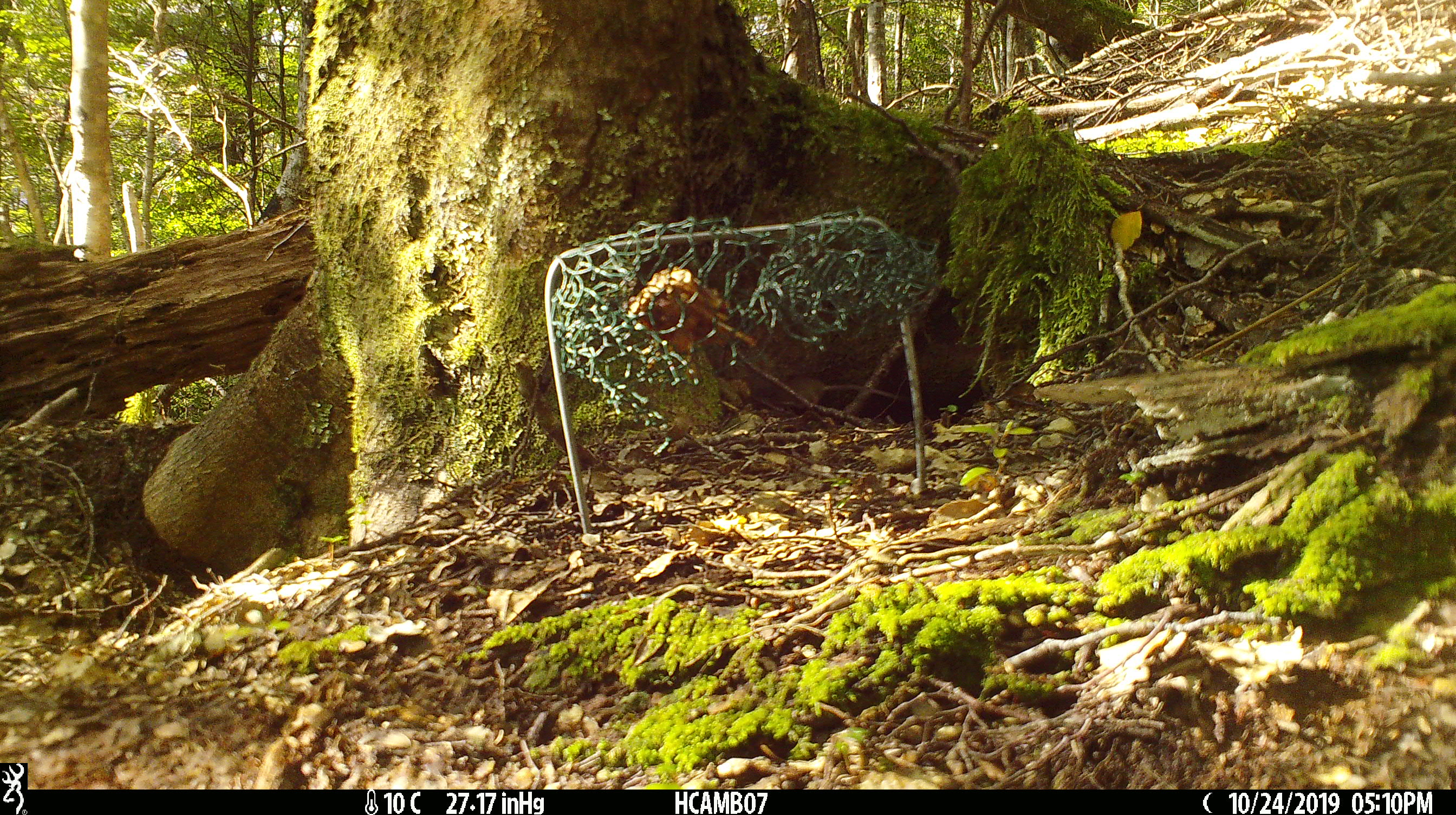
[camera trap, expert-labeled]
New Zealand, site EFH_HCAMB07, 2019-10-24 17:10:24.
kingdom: Animalia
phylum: Chordata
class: Mammalia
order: Rodentia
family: Muridae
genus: Mus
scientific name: Mus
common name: mouse